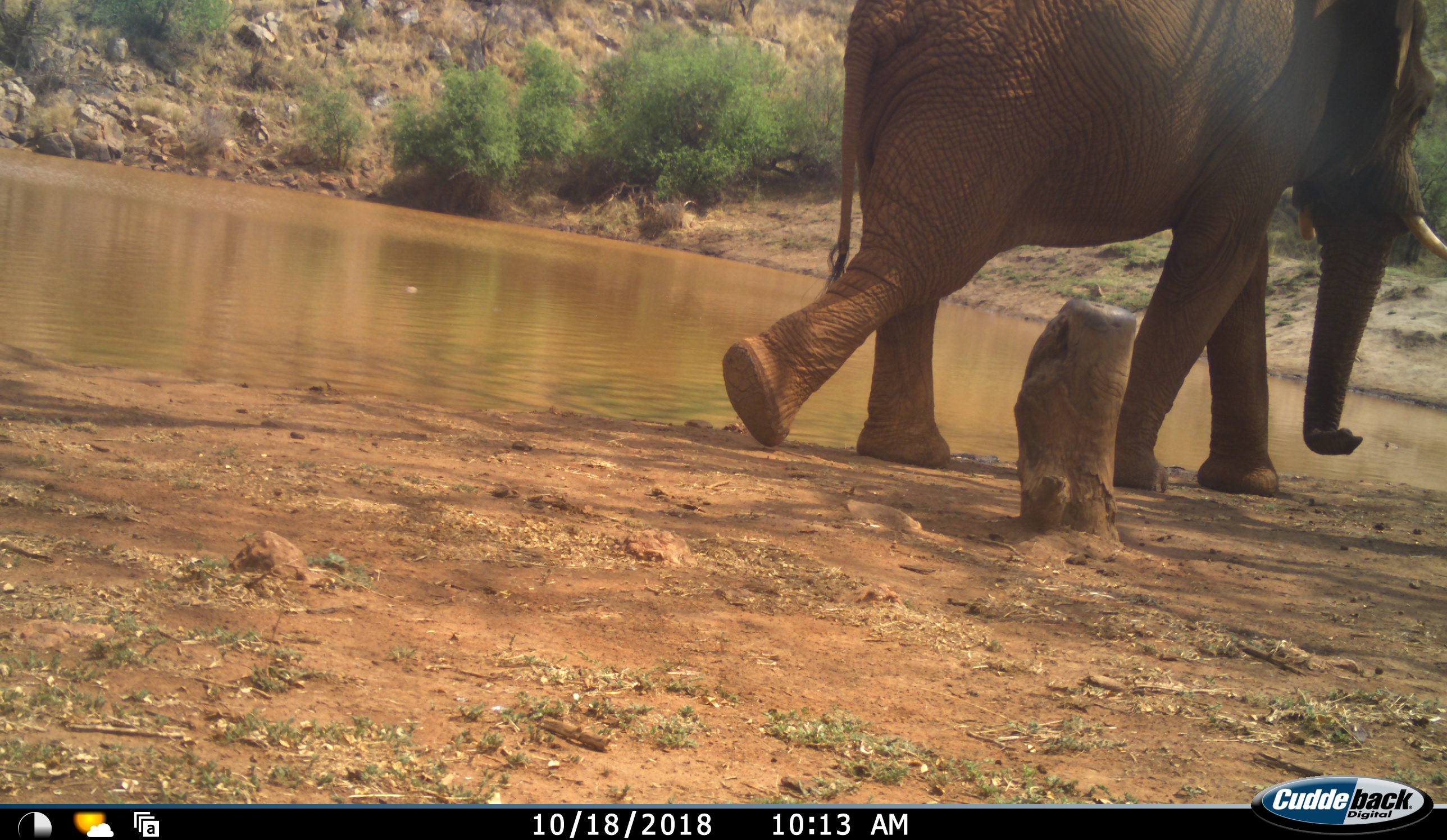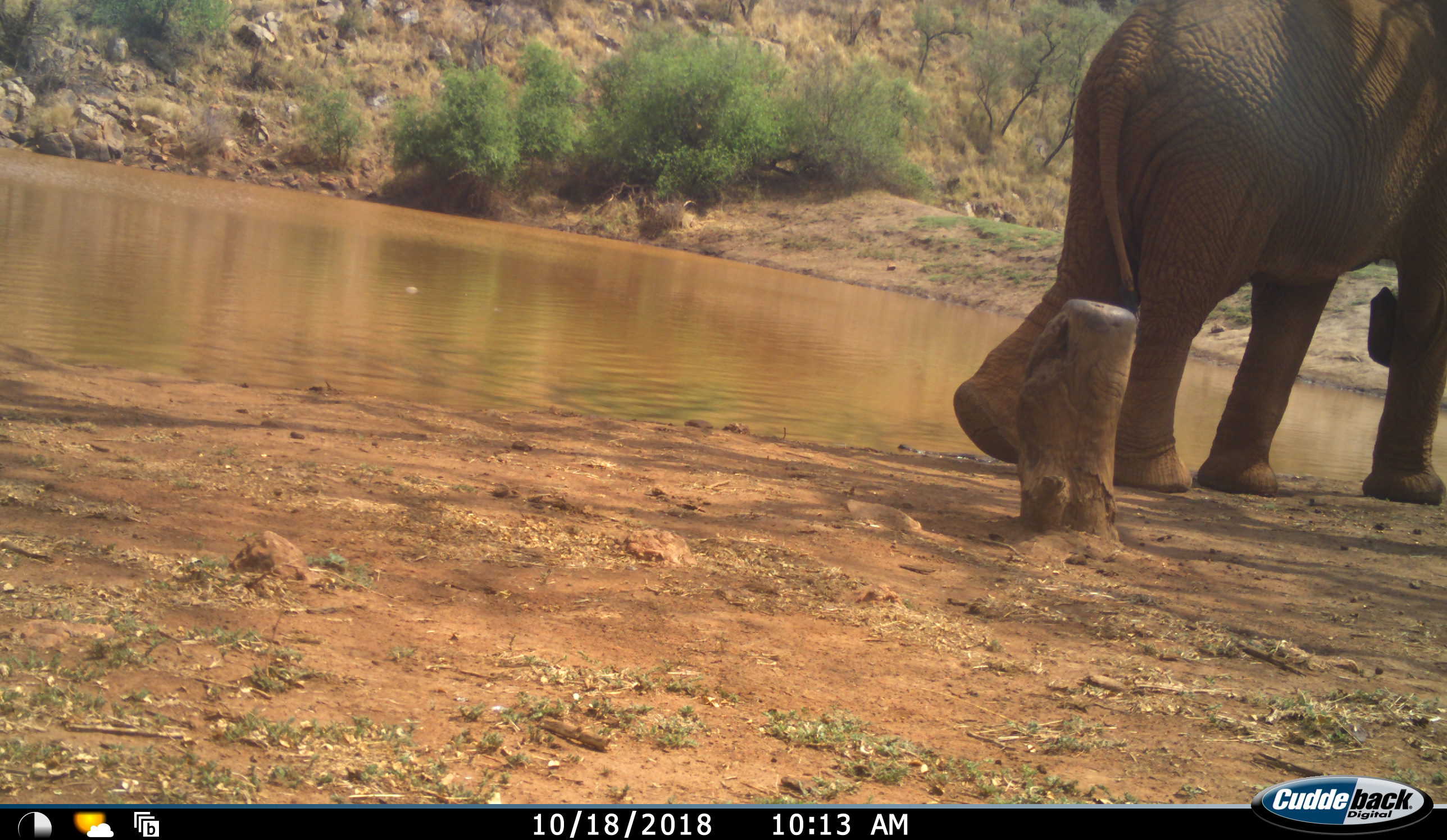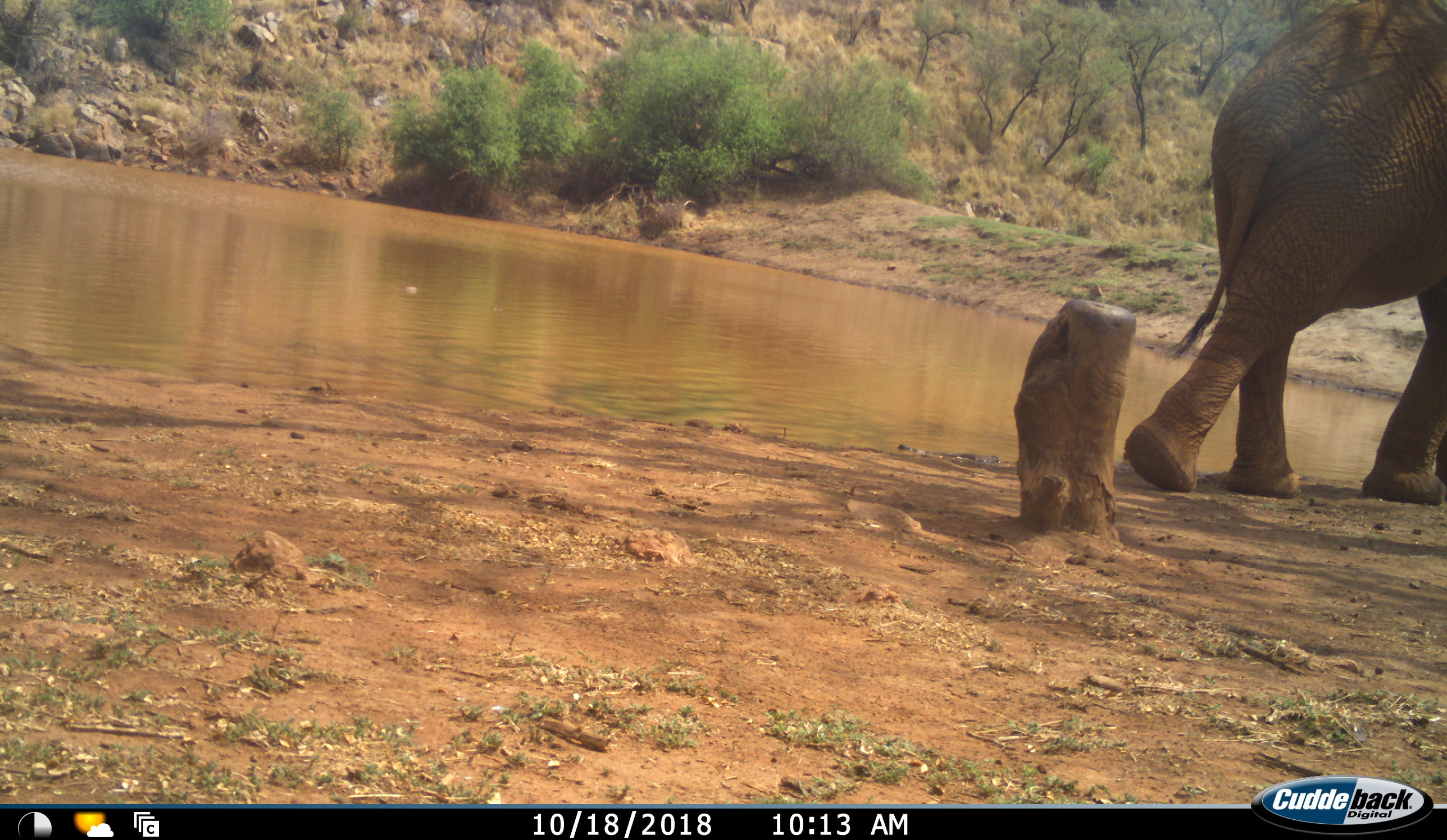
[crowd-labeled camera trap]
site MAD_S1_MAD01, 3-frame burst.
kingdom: Animalia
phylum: Chordata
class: Mammalia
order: Proboscidea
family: Elephantidae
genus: Loxodonta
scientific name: Loxodonta africana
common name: african bush elephant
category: elephant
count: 1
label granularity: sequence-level